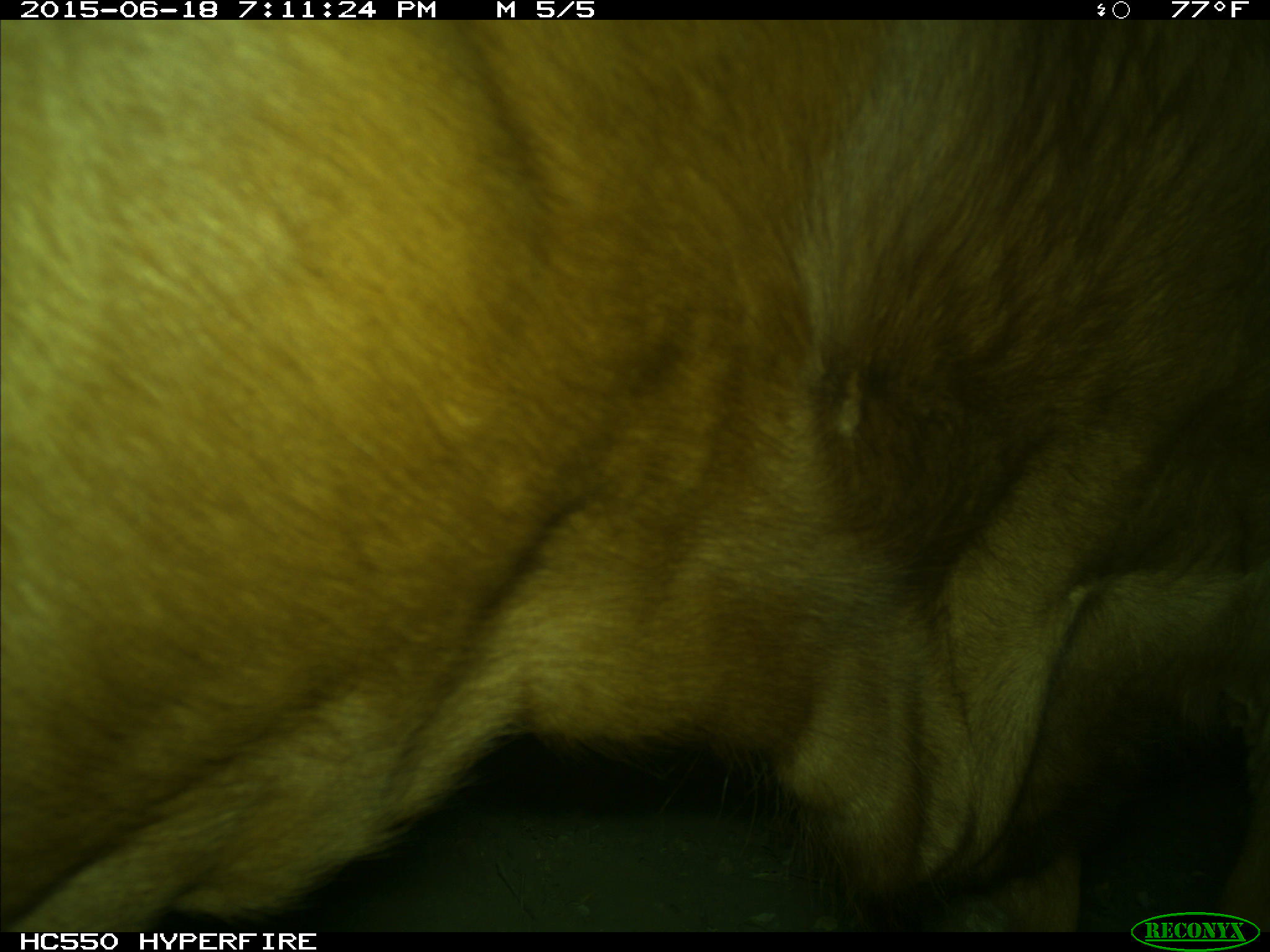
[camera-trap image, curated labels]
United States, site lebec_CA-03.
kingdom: Animalia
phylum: Chordata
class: Mammalia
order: Artiodactyla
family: Bovidae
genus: Bos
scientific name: Bos taurus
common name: domestic cow